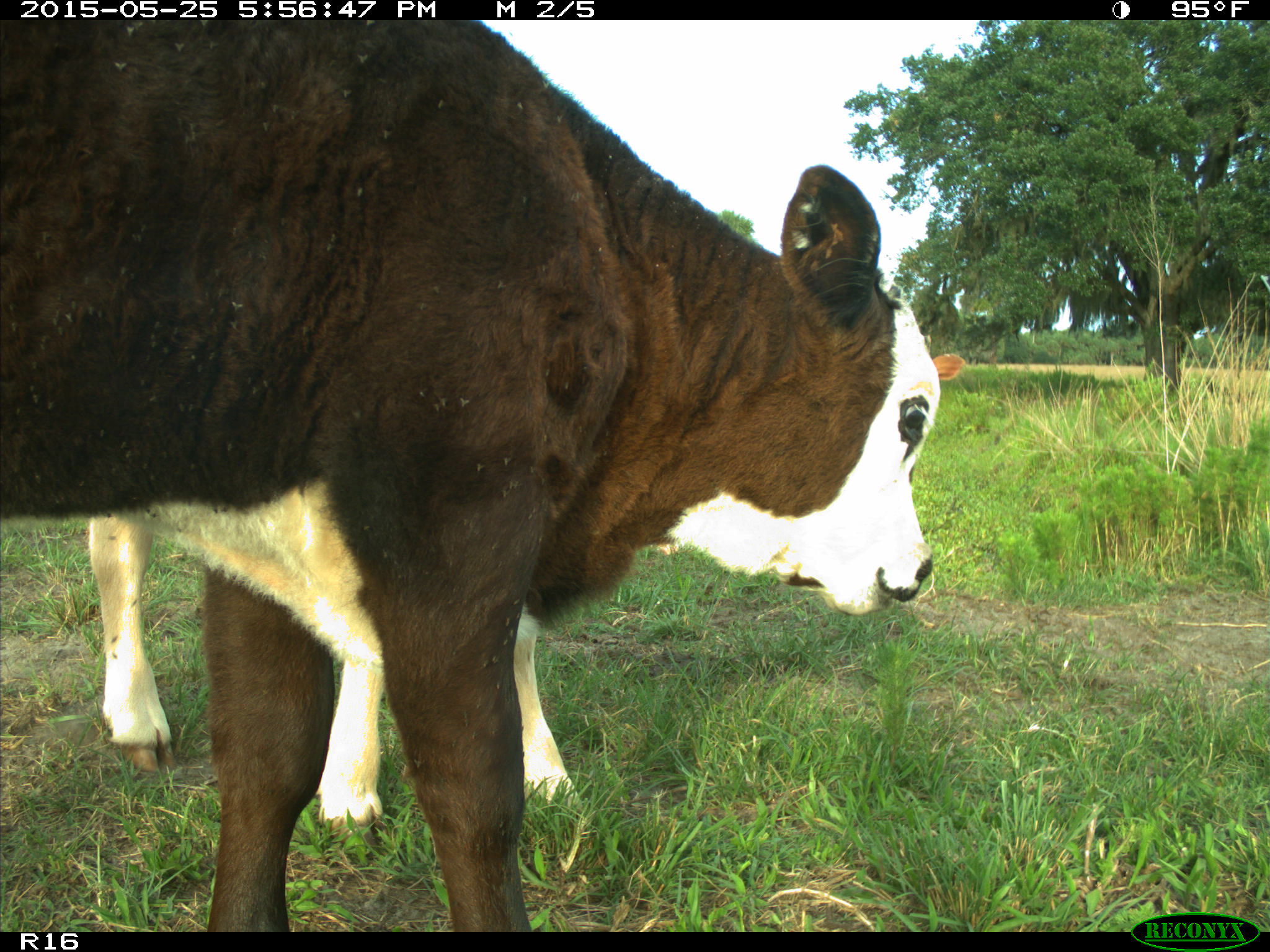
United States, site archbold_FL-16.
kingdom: Animalia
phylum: Chordata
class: Mammalia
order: Artiodactyla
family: Bovidae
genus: Bos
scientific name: Bos taurus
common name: domestic cow